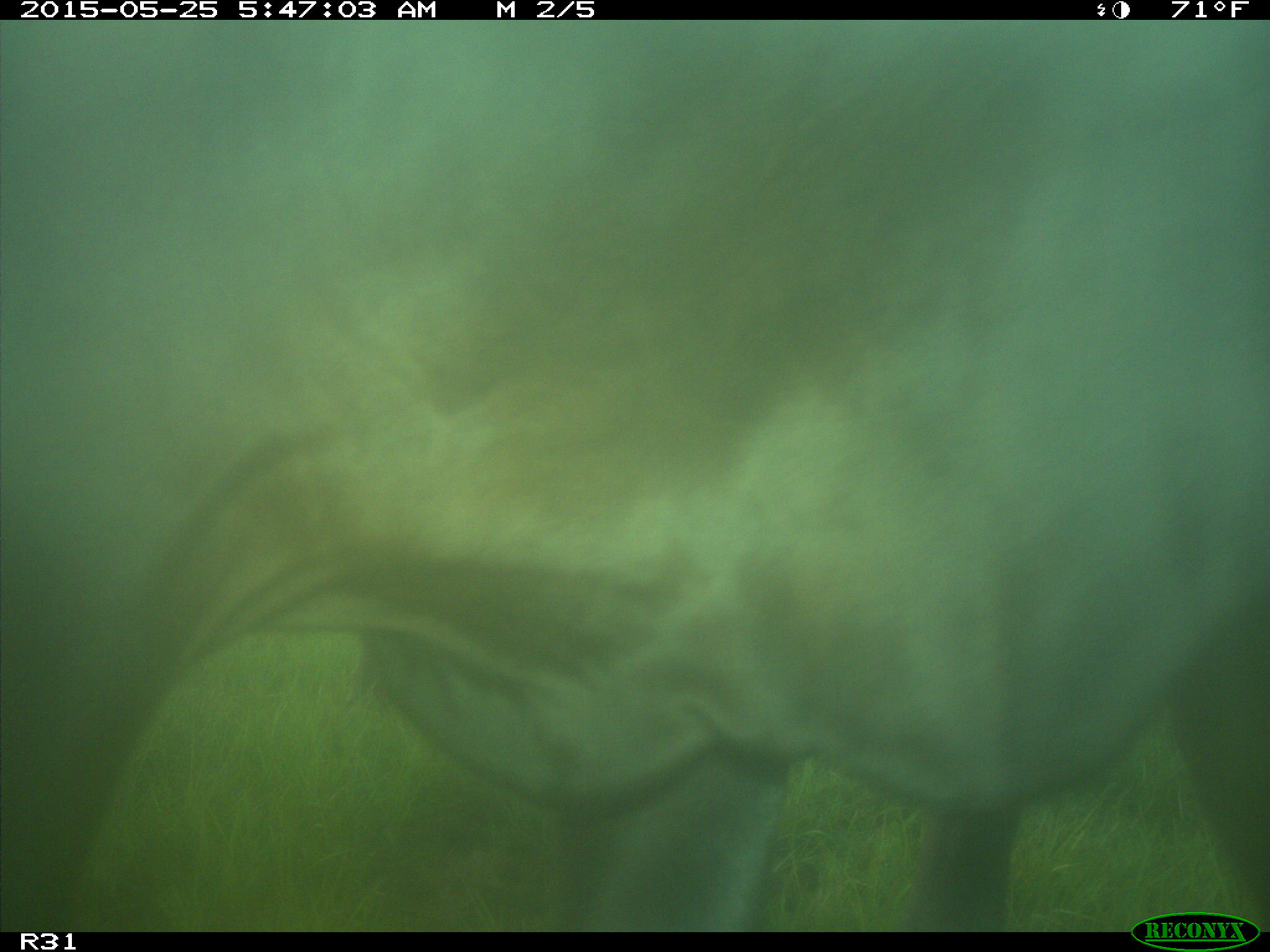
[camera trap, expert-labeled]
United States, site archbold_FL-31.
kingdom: Animalia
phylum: Chordata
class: Mammalia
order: Artiodactyla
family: Bovidae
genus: Bos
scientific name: Bos taurus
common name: domestic cow